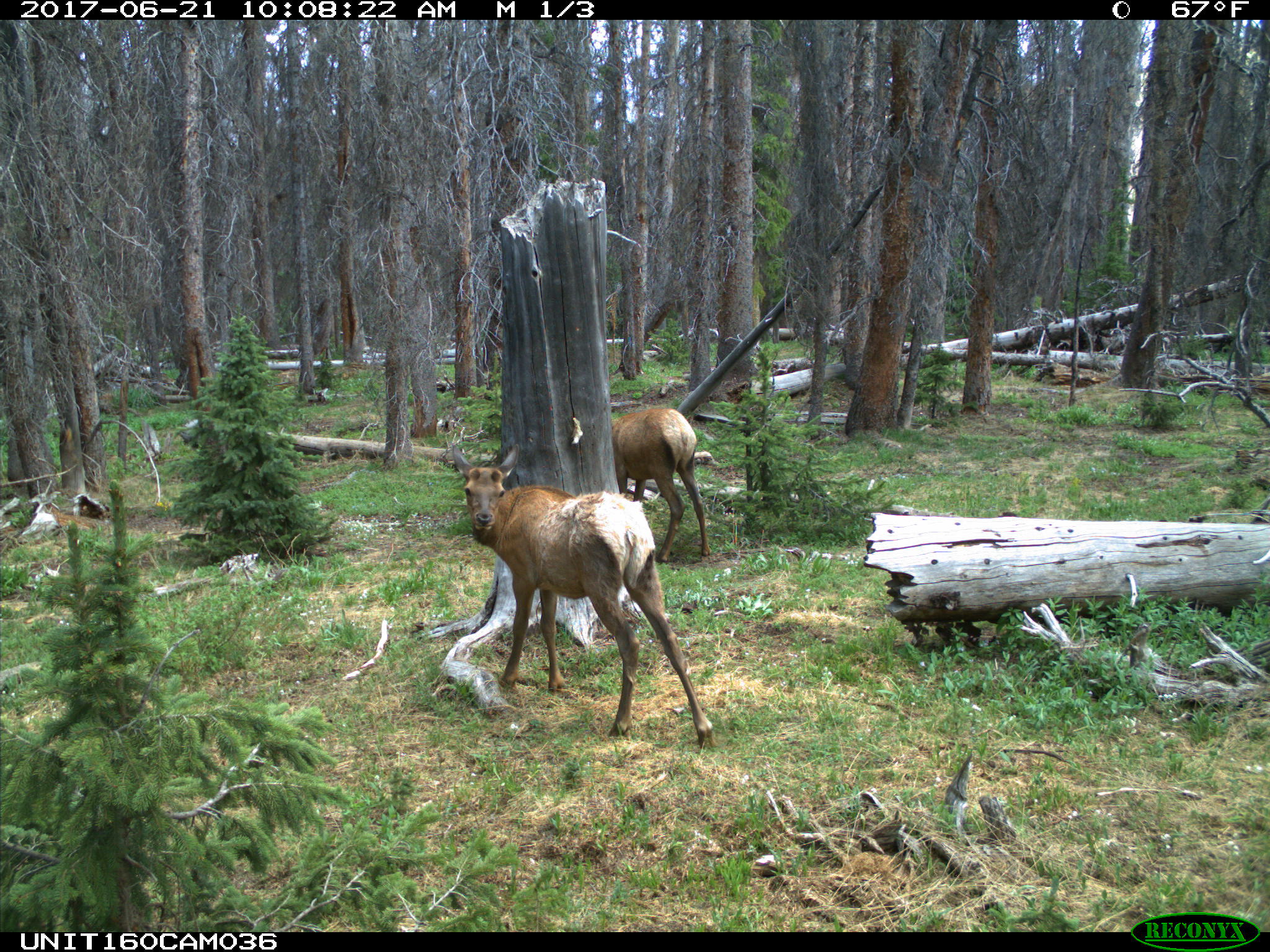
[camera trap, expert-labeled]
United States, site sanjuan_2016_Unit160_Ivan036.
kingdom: Animalia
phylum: Chordata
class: Mammalia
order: Artiodactyla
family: Cervidae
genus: Cervus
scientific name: Cervus elaphus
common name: red deer